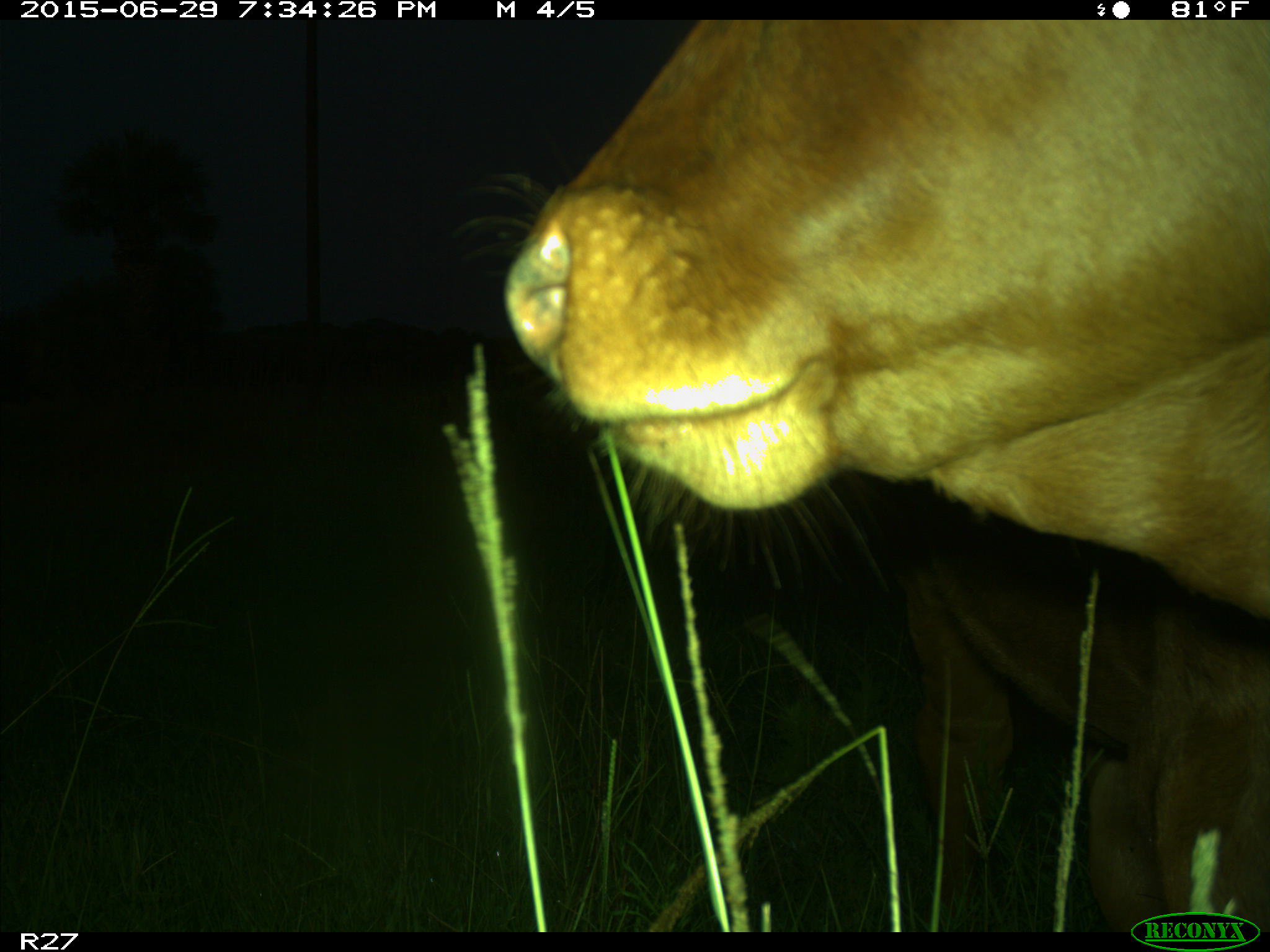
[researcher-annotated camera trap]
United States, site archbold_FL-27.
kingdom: Animalia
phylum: Chordata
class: Mammalia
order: Artiodactyla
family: Bovidae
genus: Bos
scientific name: Bos taurus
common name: domestic cow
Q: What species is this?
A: Bos taurus (domestic cow).